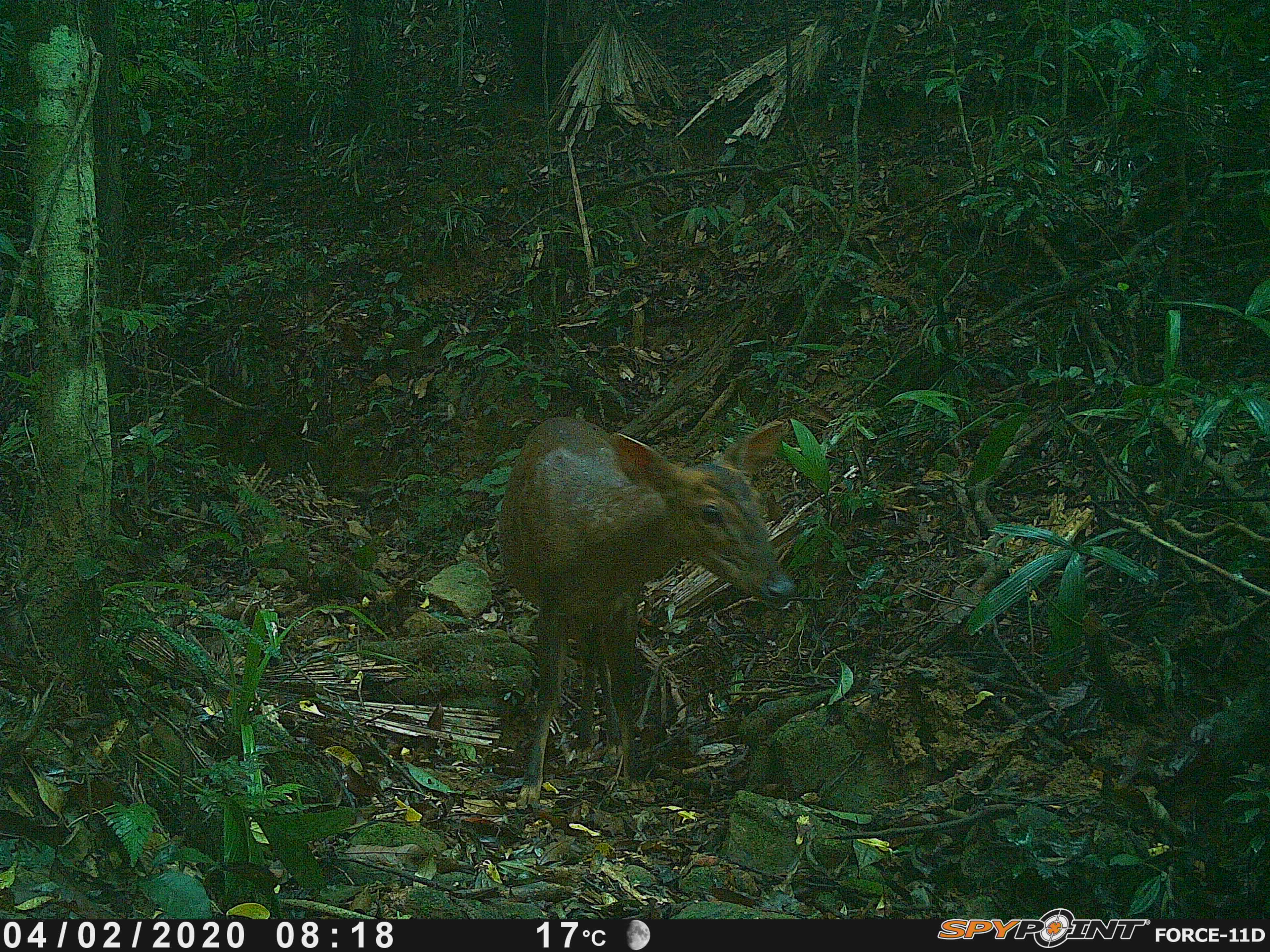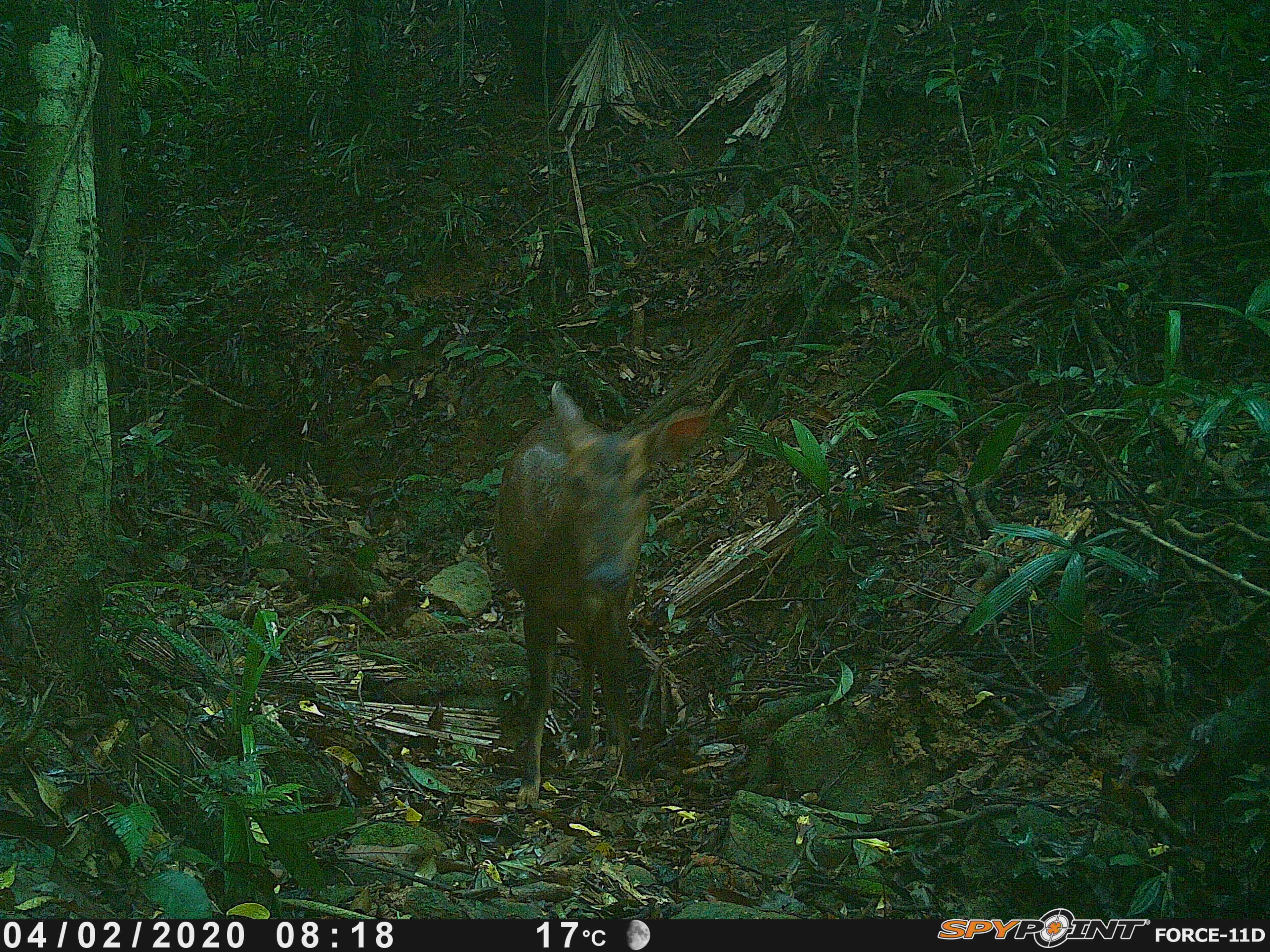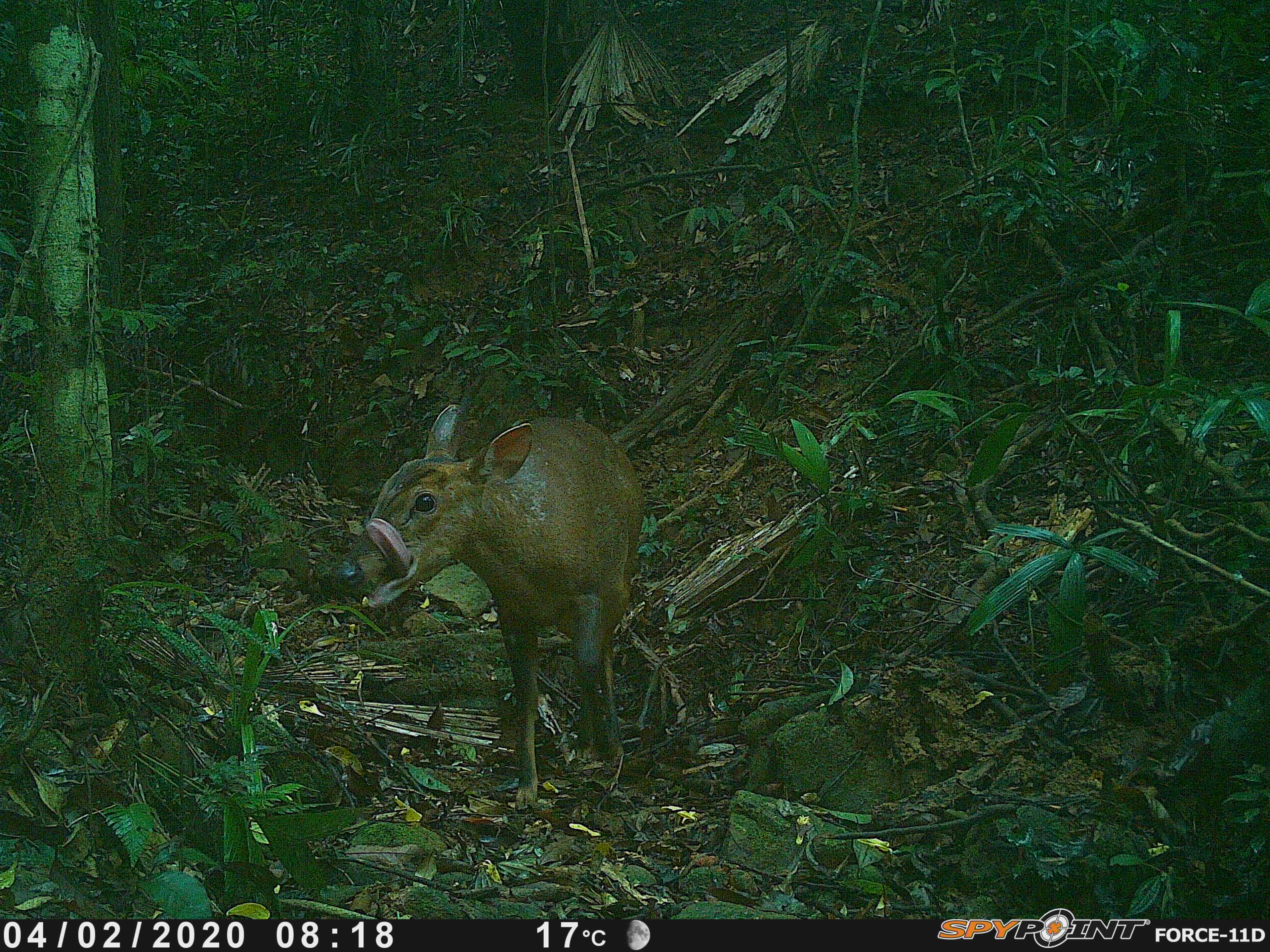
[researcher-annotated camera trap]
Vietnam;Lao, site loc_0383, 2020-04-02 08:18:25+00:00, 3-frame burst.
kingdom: Animalia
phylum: Chordata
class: Mammalia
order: Artiodactyla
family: Cervidae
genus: Muntiacus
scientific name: Muntiacus vuquangensis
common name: large-antlered muntjac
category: large antlered muntjac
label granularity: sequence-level